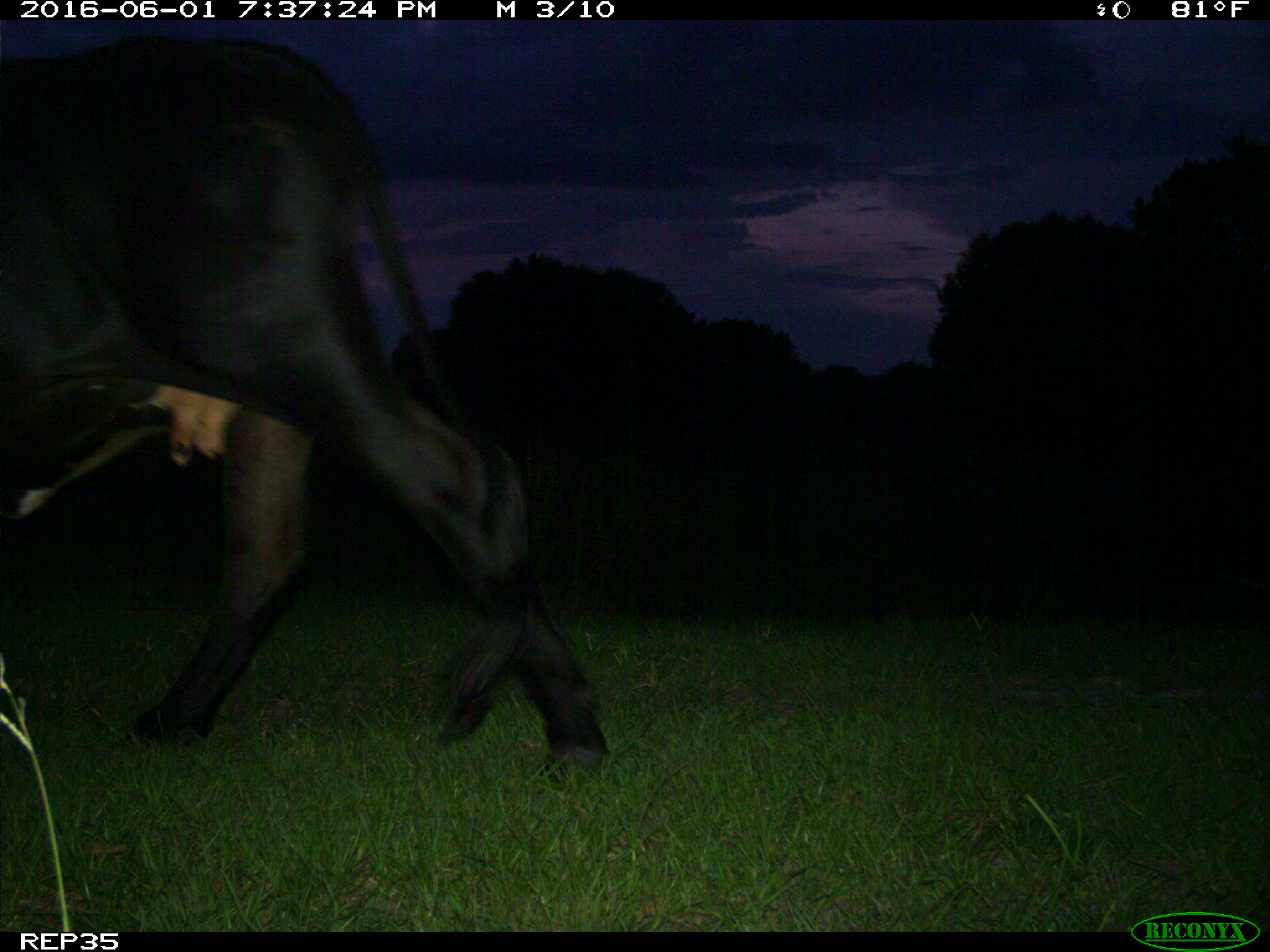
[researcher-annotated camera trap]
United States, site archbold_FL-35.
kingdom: Animalia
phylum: Chordata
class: Mammalia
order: Artiodactyla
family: Bovidae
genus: Bos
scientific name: Bos taurus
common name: domestic cow